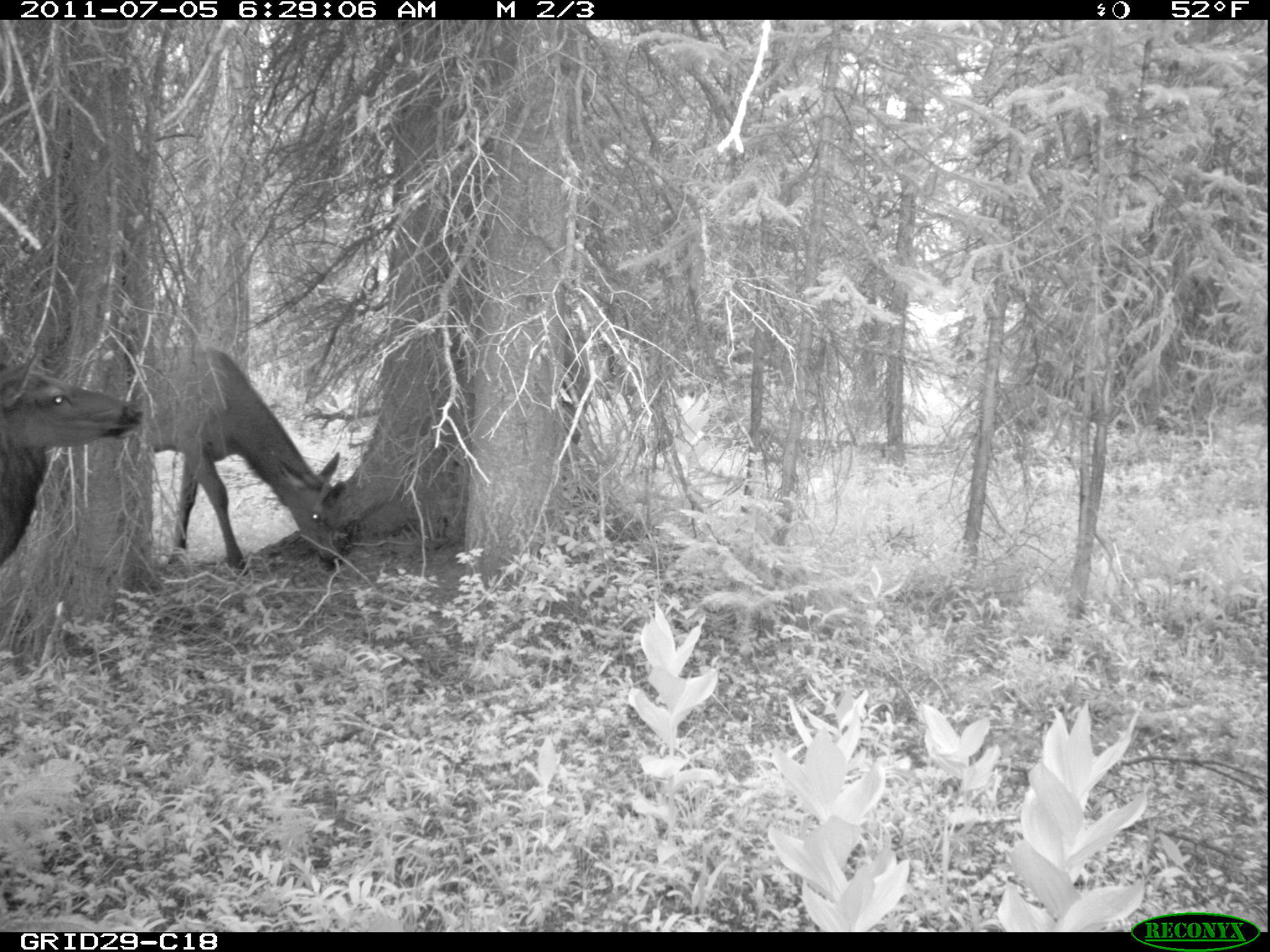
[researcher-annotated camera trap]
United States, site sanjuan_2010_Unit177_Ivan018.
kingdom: Animalia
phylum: Chordata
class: Mammalia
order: Artiodactyla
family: Cervidae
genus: Cervus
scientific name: Cervus elaphus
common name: red deer